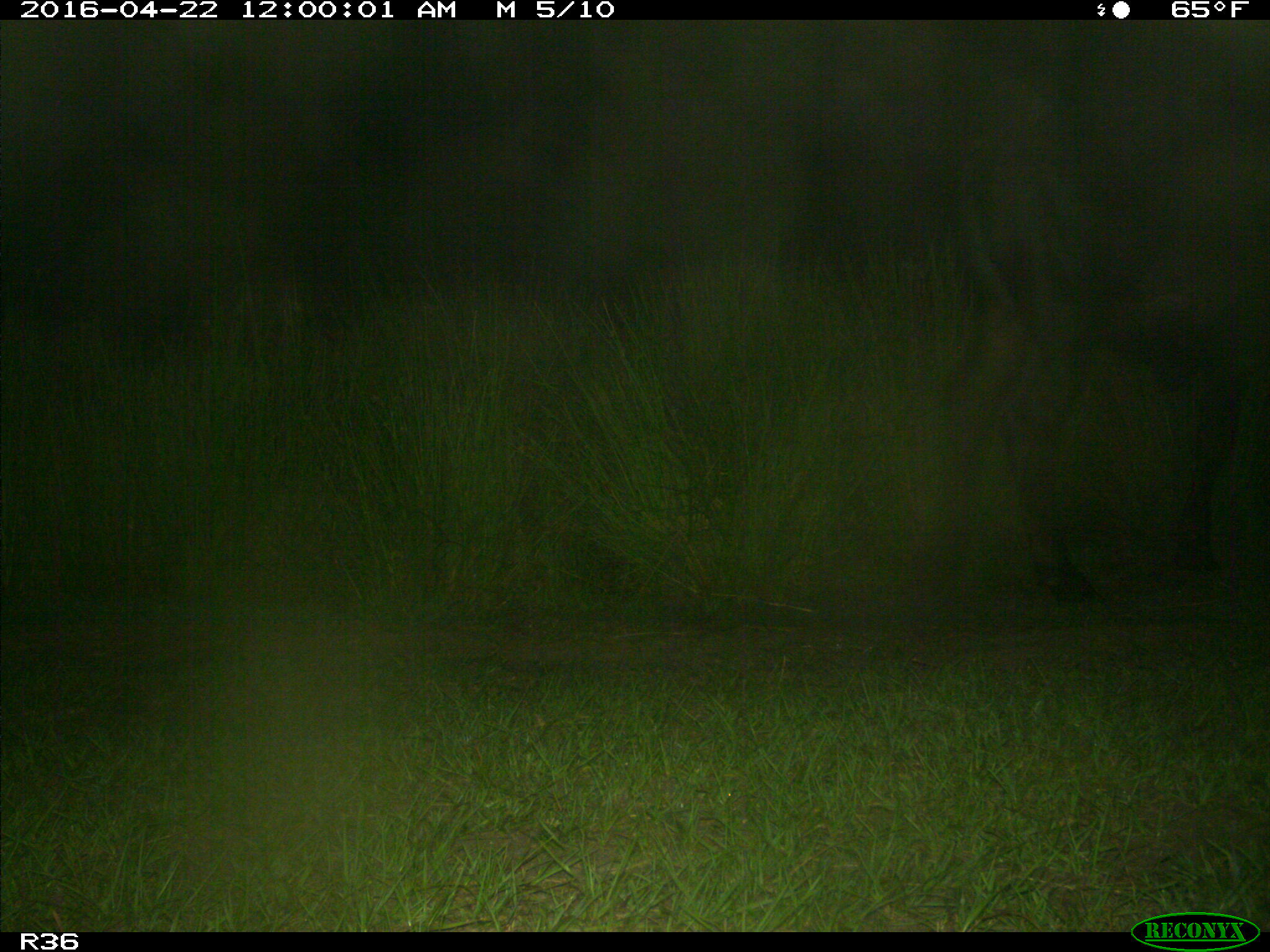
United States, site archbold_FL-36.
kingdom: Animalia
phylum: Chordata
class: Mammalia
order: Artiodactyla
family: Bovidae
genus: Bos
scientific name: Bos taurus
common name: domestic cow